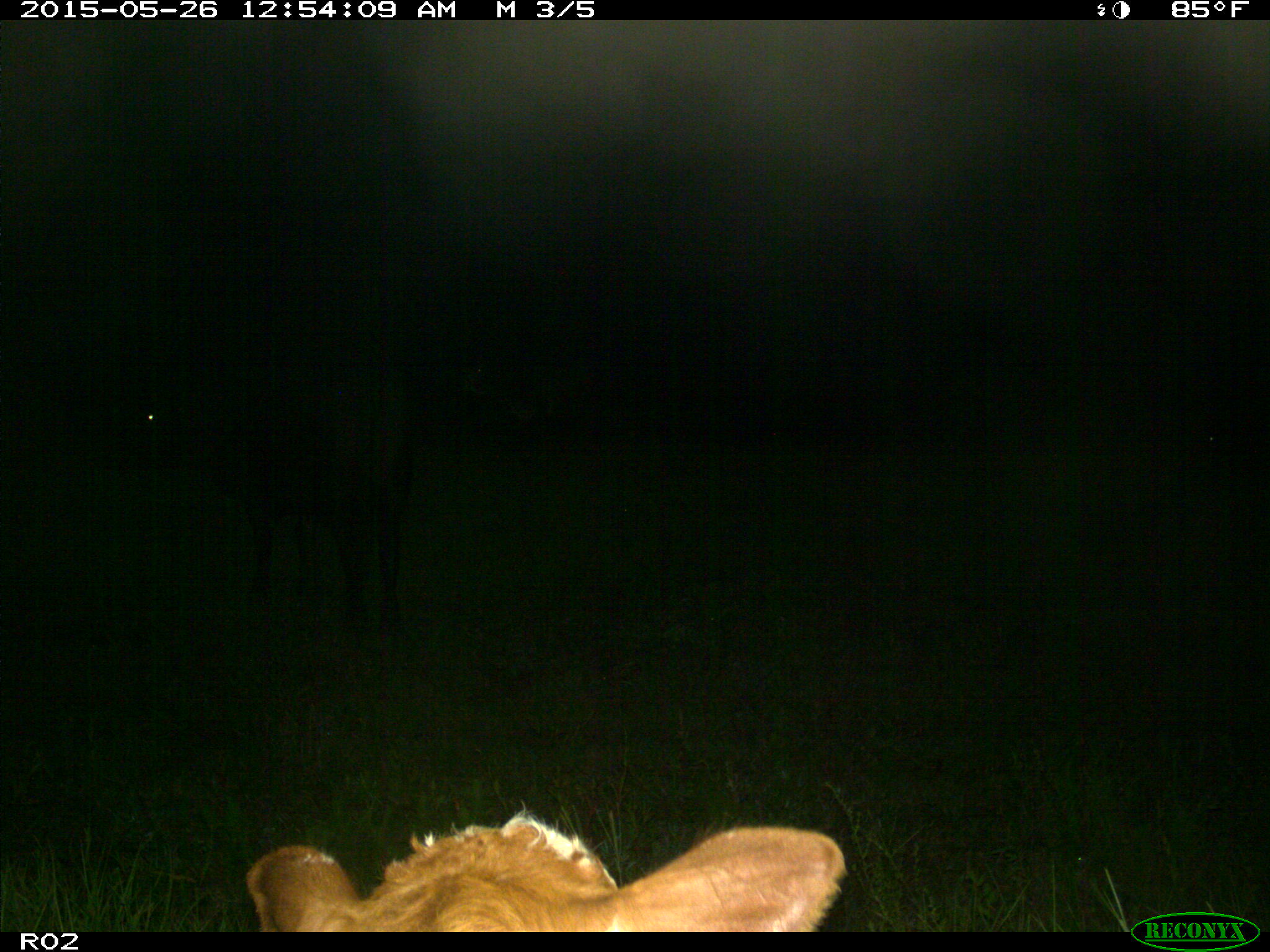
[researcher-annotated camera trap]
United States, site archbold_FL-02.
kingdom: Animalia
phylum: Chordata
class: Mammalia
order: Artiodactyla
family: Bovidae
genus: Bos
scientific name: Bos taurus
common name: domestic cow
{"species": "Bos taurus (domestic cow)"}